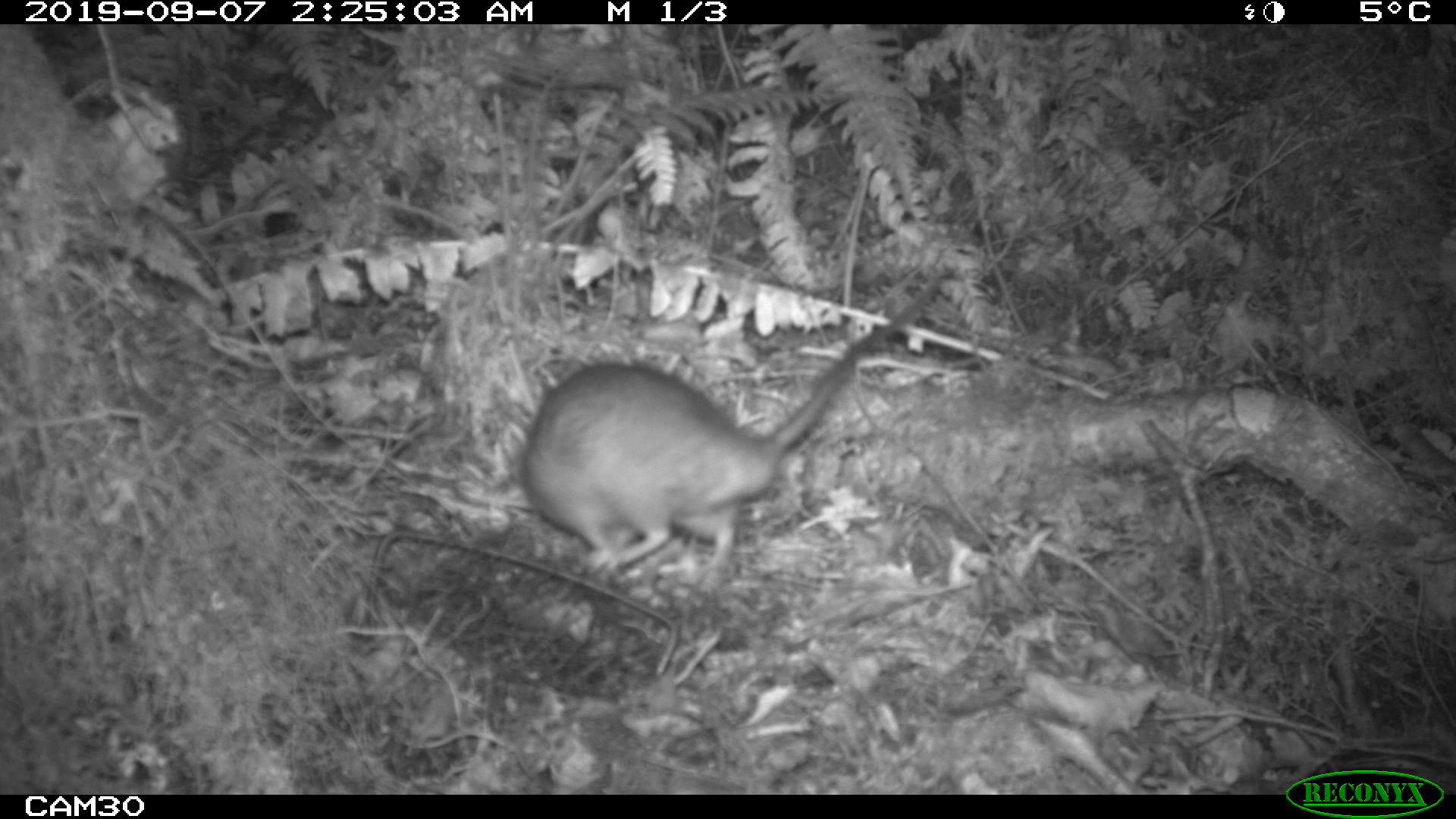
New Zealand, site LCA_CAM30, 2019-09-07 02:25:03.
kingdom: Animalia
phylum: Chordata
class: Mammalia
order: Rodentia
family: Muridae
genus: Rattus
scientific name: Rattus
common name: rat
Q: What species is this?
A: Rat (Rattus).